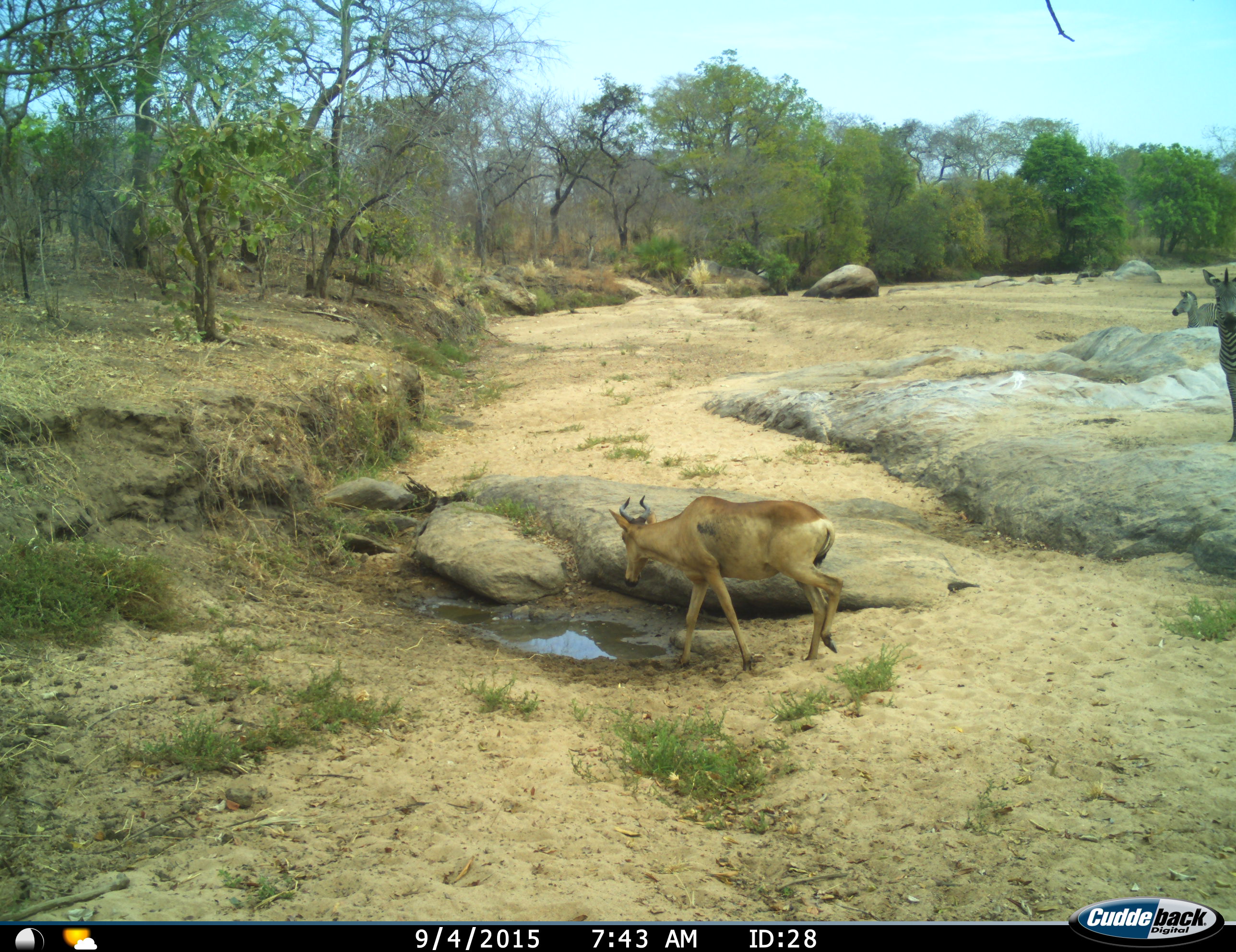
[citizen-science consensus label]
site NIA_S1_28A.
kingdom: Animalia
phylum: Chordata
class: Mammalia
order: Artiodactyla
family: Bovidae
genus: Alcelaphus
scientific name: Alcelaphus buselaphus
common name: hartebeest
Hartebeest (Alcelaphus buselaphus), count 1. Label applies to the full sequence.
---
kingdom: Animalia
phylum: Chordata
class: Mammalia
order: Perissodactyla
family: Equidae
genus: Equus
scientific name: Equus quagga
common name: plains zebra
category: zebraplains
Zebraplains (plains zebra) (Equus quagga), count 2. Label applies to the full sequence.